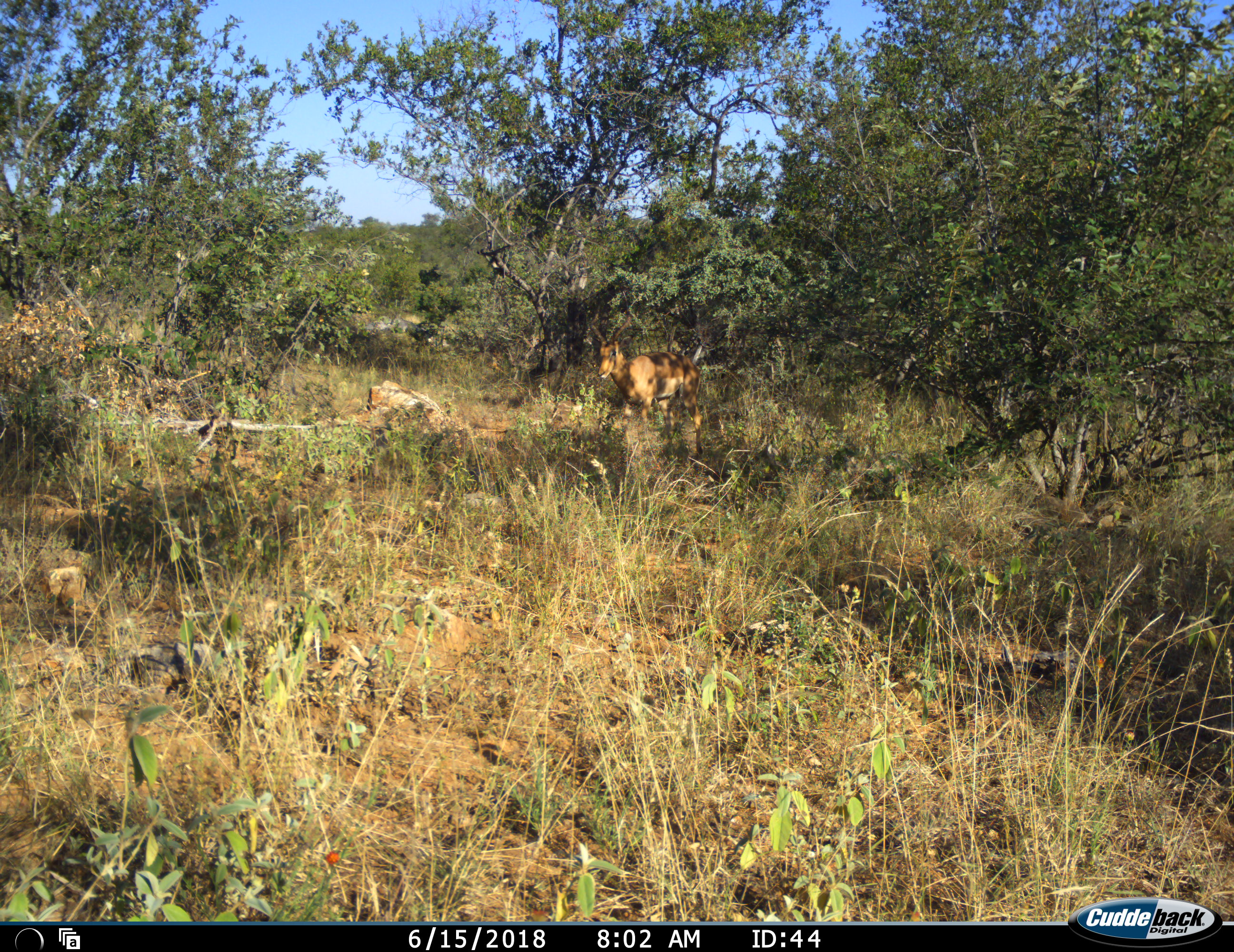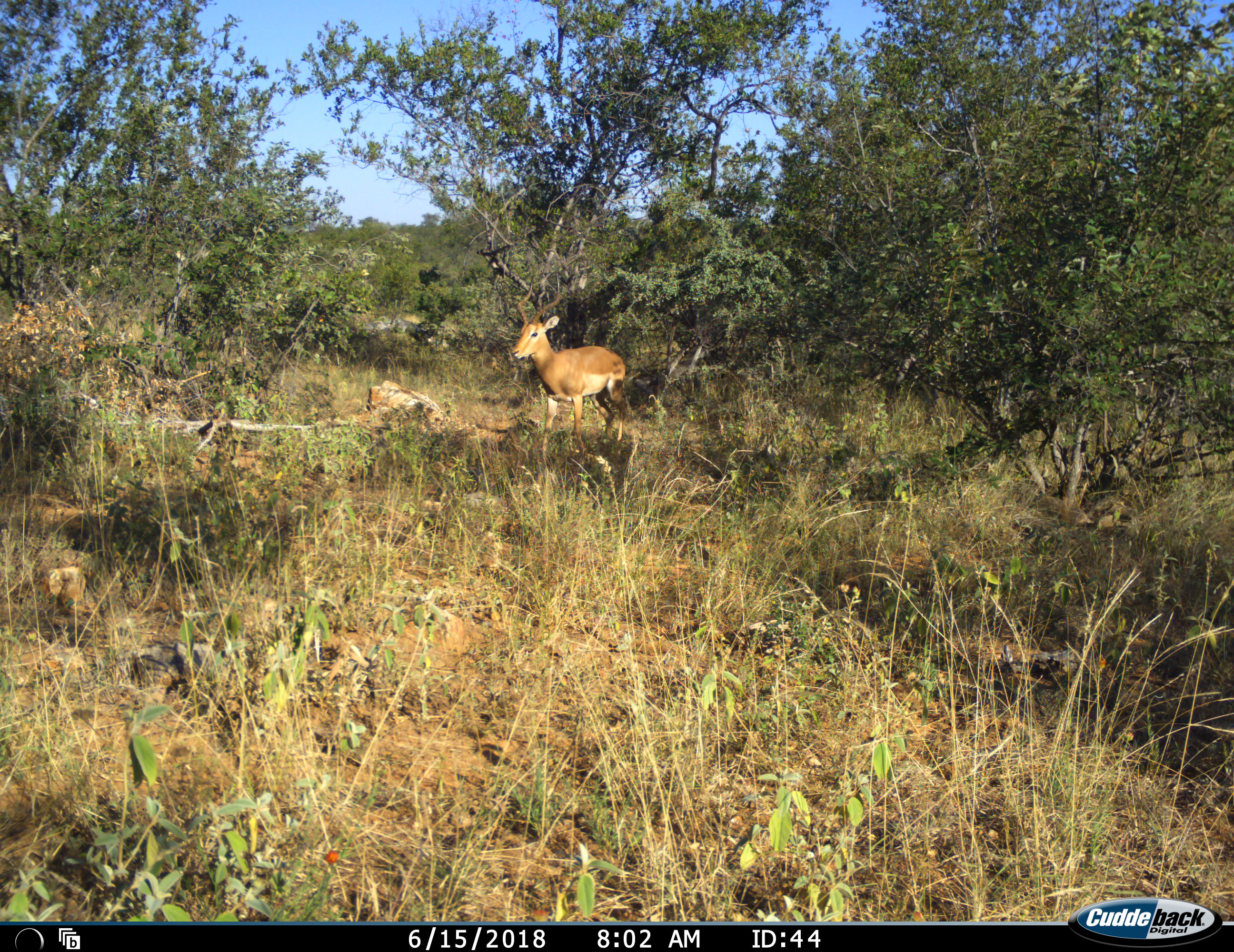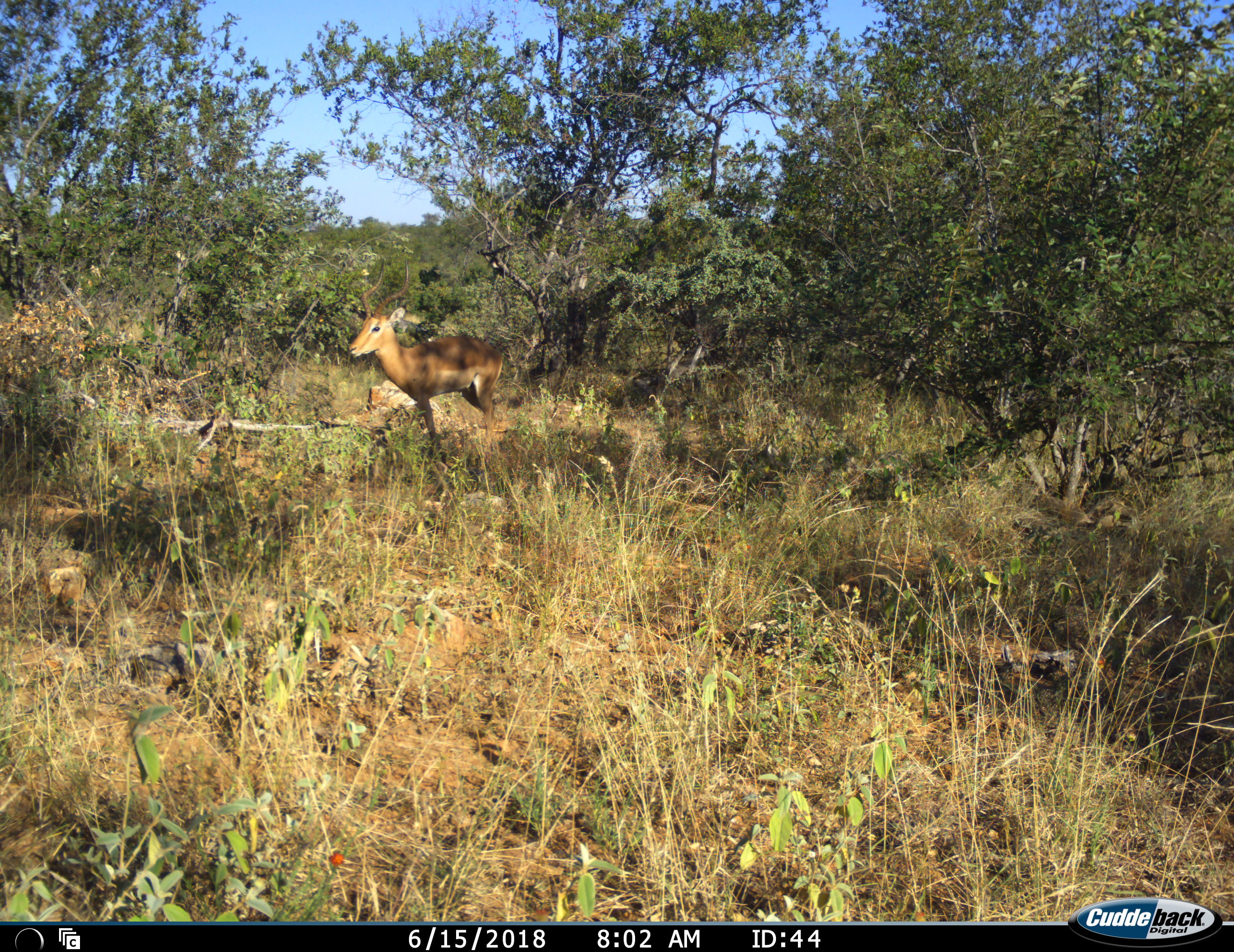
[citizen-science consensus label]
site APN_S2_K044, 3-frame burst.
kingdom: Animalia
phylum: Chordata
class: Mammalia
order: Artiodactyla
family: Bovidae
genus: Aepyceros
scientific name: Aepyceros melampus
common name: impala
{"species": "impala (Aepyceros melampus)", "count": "1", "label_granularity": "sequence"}